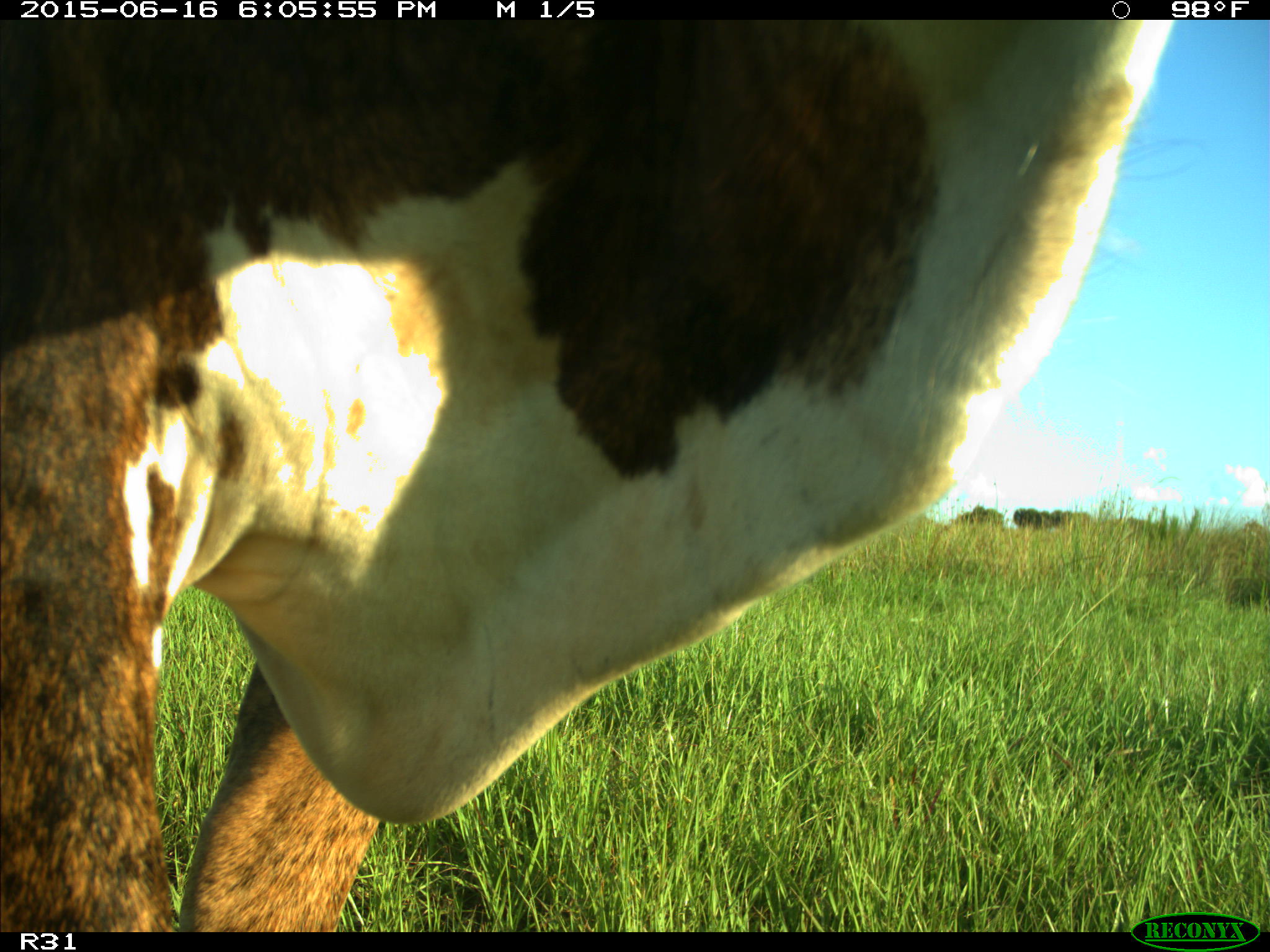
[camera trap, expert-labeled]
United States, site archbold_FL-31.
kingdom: Animalia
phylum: Chordata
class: Mammalia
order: Artiodactyla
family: Bovidae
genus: Bos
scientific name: Bos taurus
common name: domestic cow